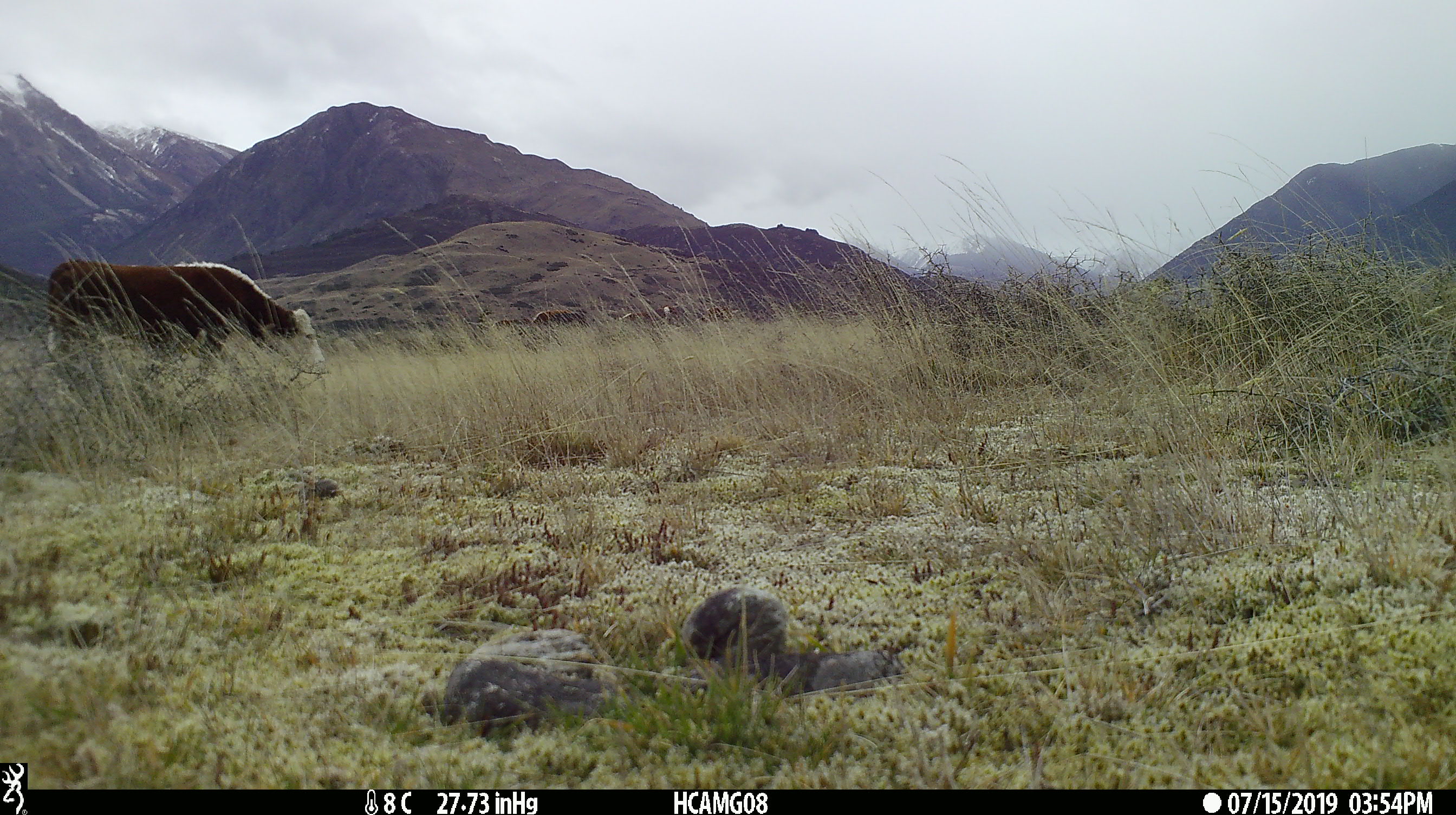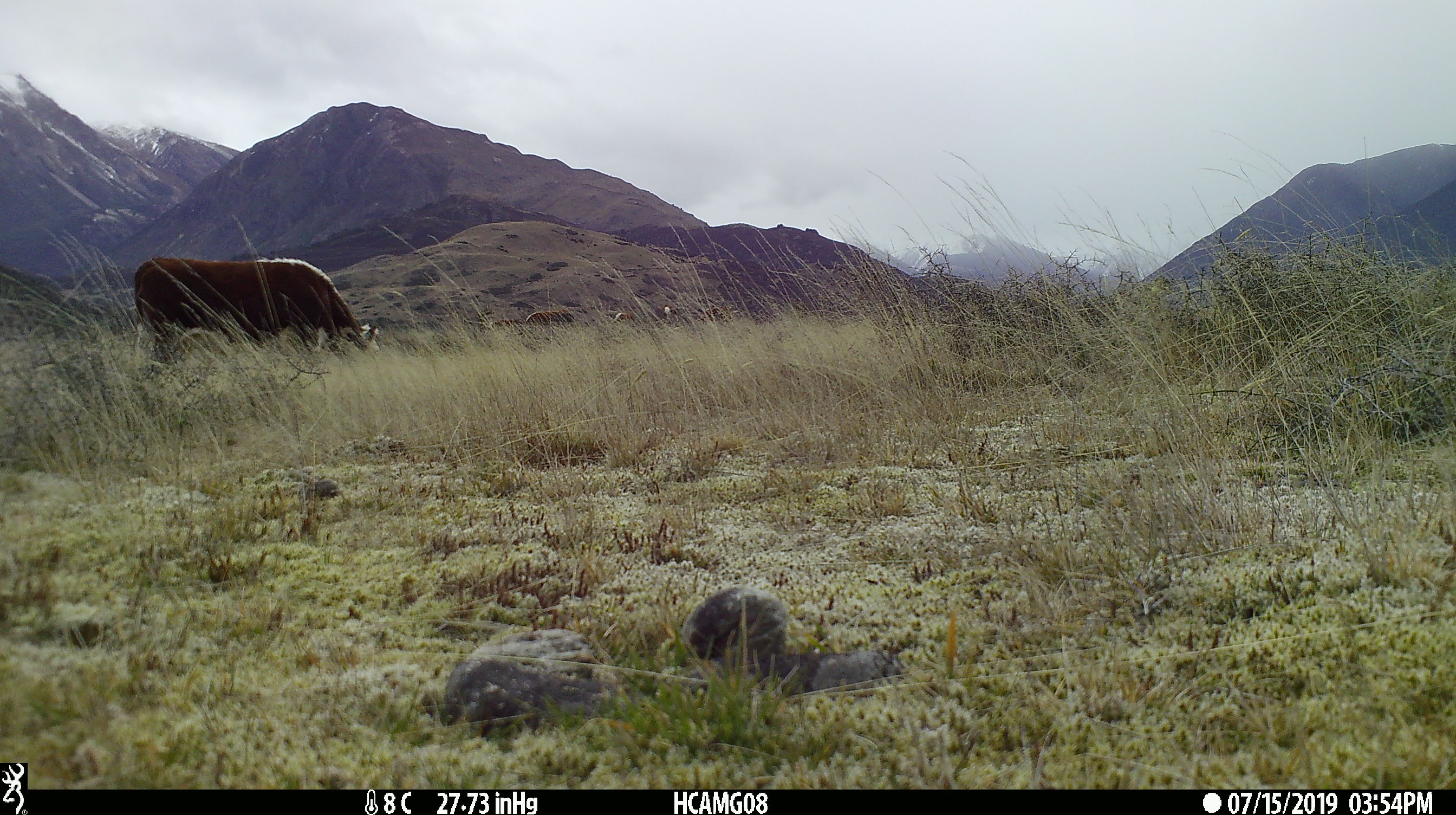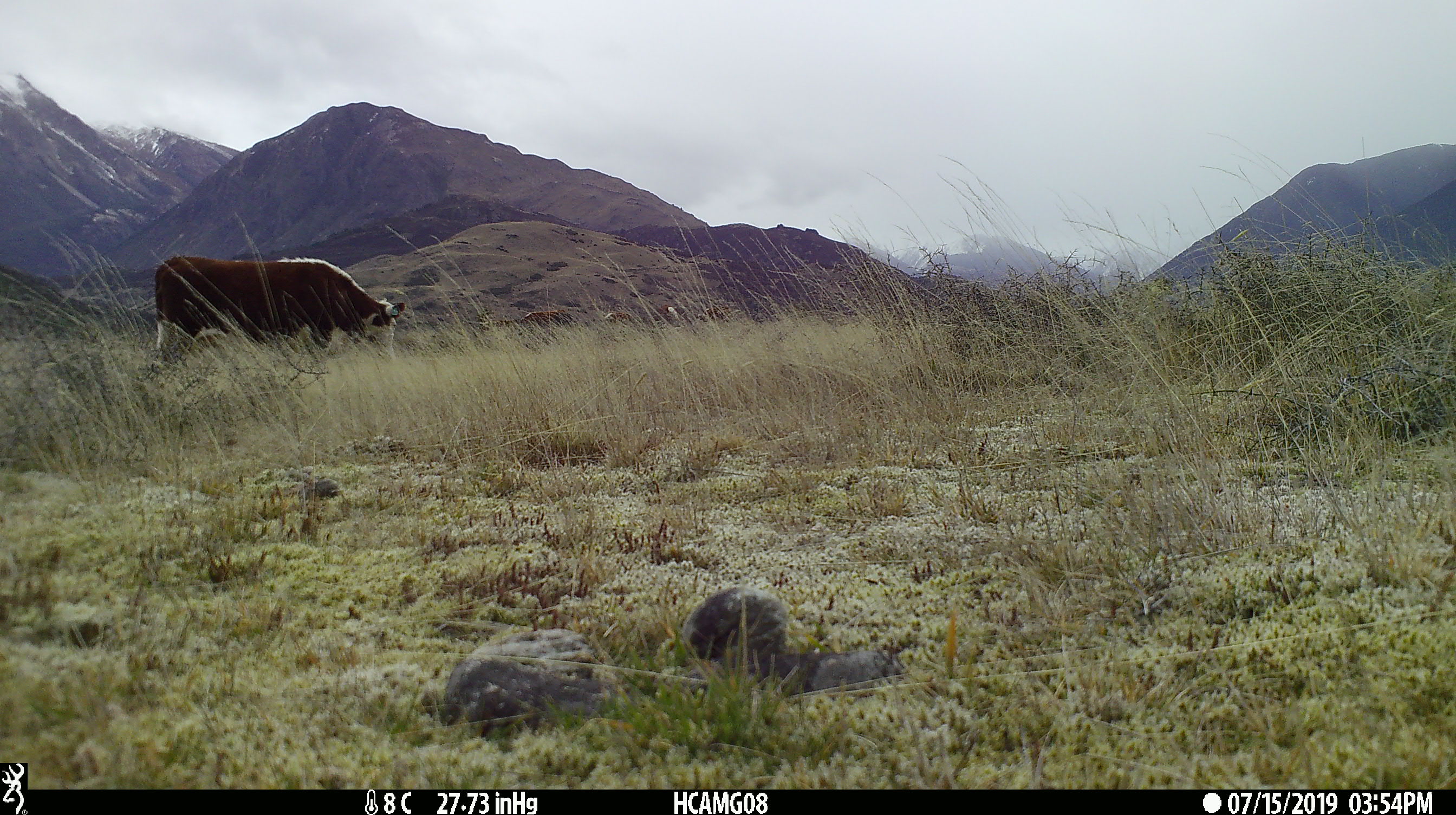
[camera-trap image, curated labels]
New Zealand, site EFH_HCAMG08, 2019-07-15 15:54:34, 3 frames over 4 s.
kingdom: Animalia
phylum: Chordata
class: Mammalia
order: Artiodactyla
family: Bovidae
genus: Bos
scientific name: Bos taurus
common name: domestic cow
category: cow